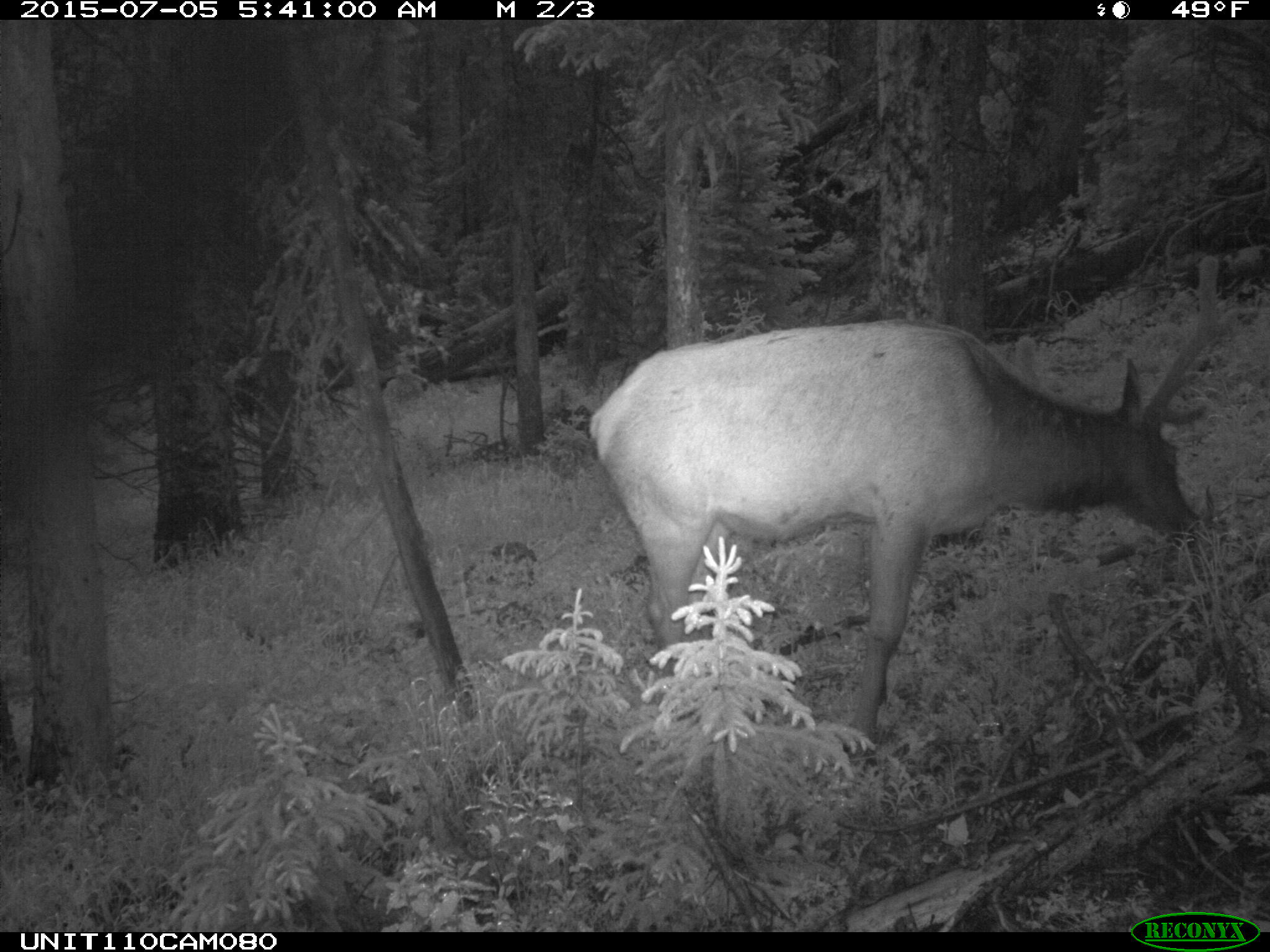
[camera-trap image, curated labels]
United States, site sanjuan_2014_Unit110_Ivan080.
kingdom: Animalia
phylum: Chordata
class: Mammalia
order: Artiodactyla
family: Cervidae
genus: Cervus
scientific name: Cervus elaphus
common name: red deer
Cervus elaphus (red deer).